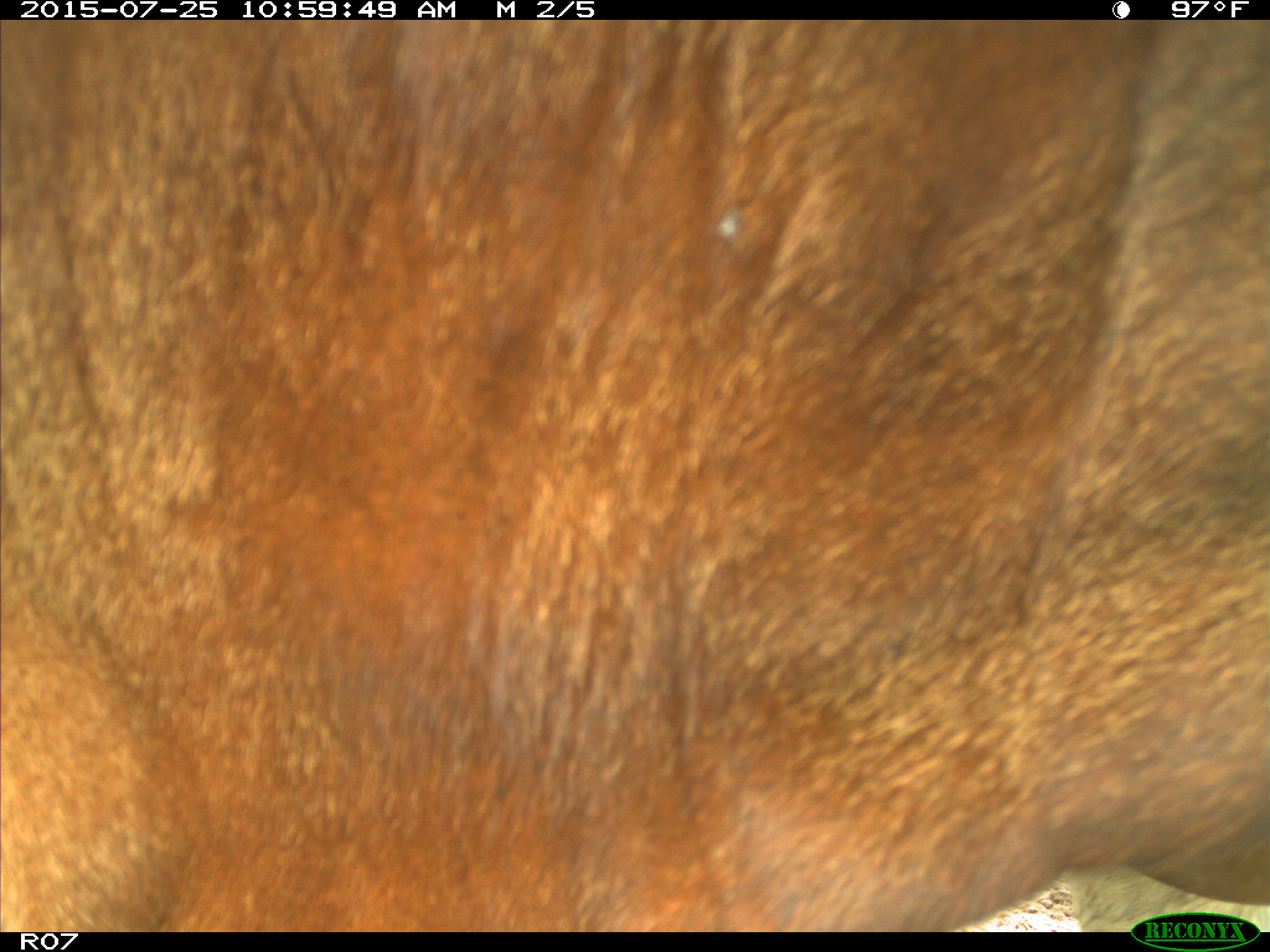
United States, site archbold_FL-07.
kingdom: Animalia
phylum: Chordata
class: Mammalia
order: Artiodactyla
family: Bovidae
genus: Bos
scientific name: Bos taurus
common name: domestic cow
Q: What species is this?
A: Bos taurus (domestic cow).